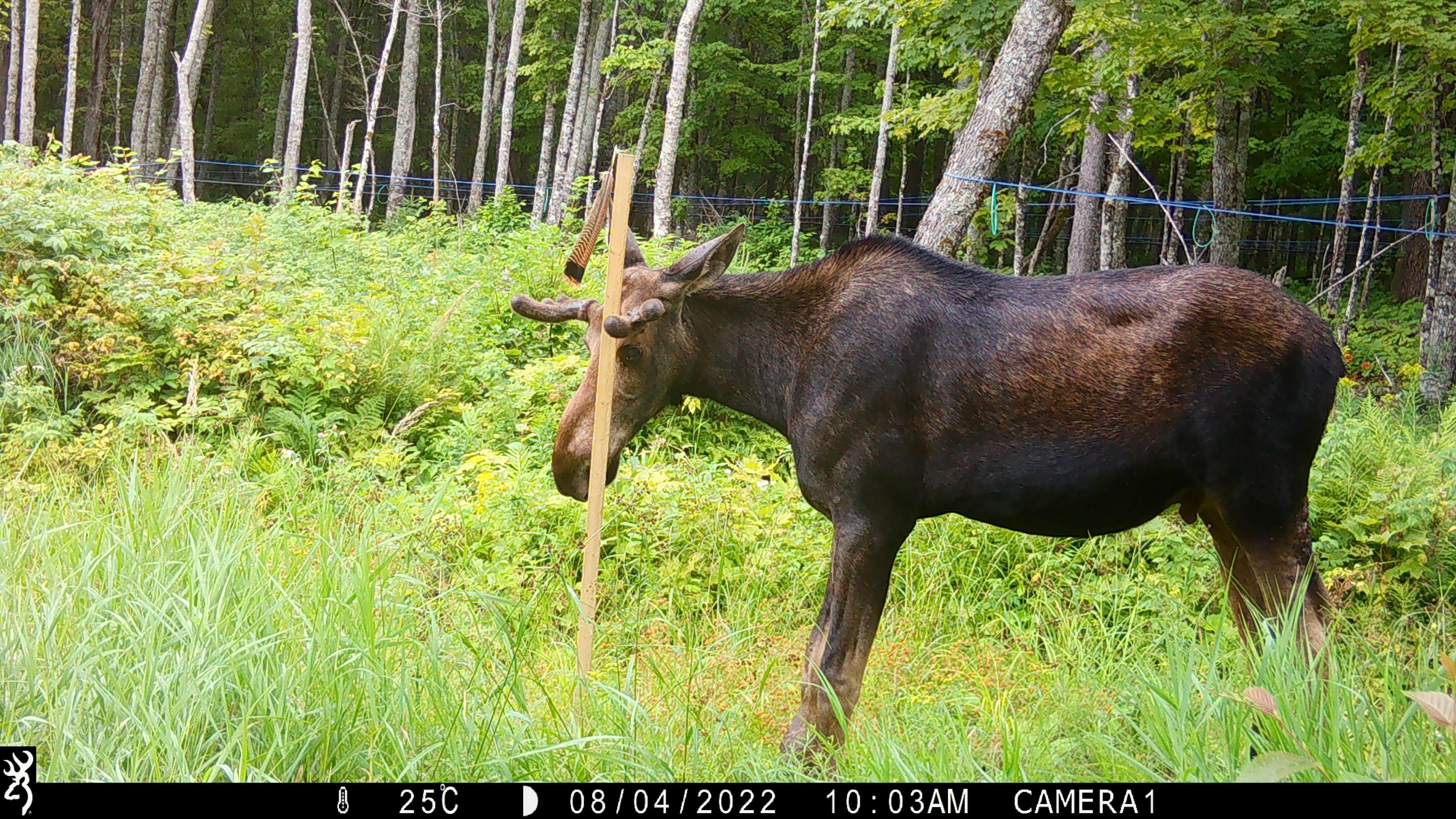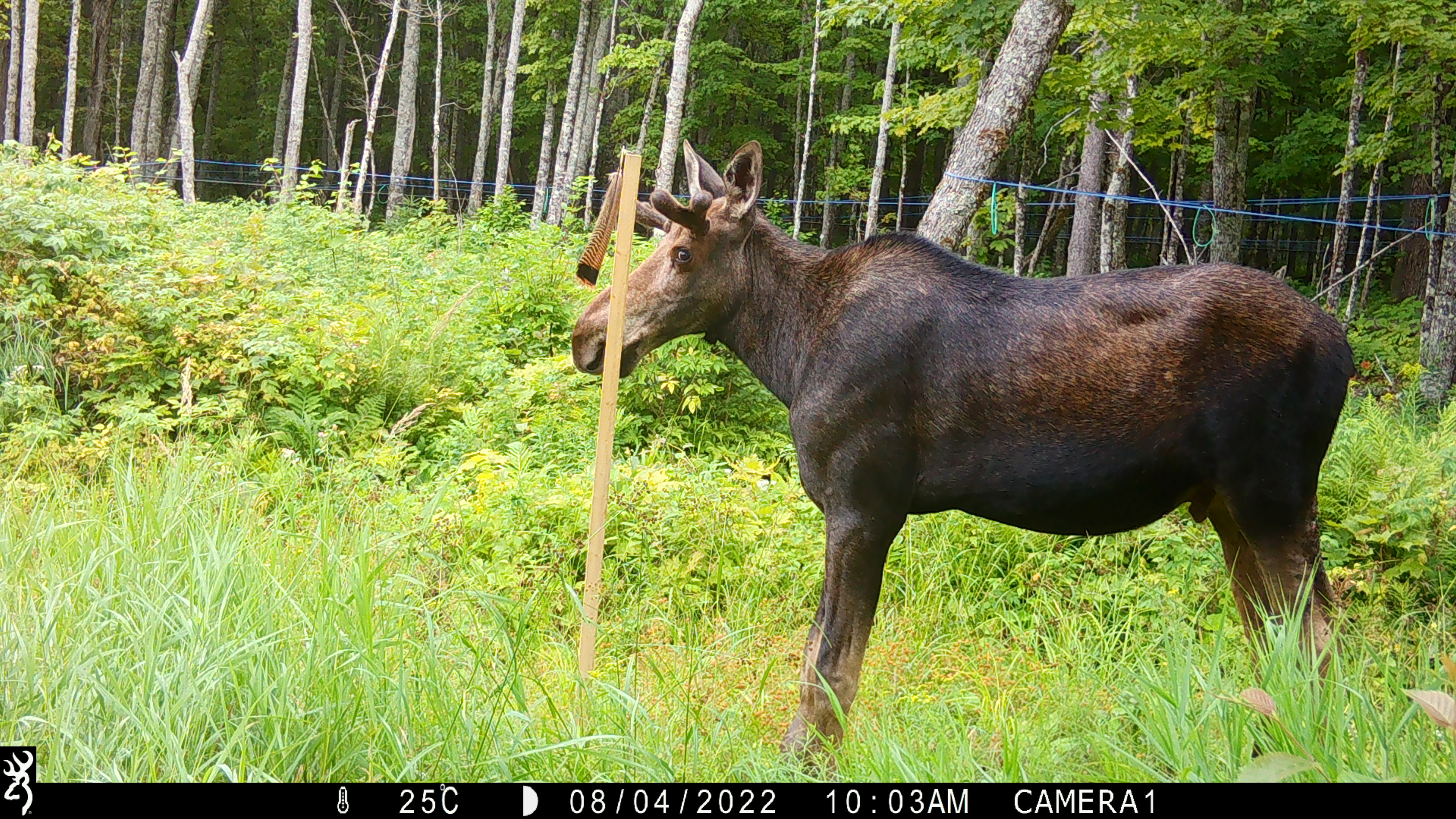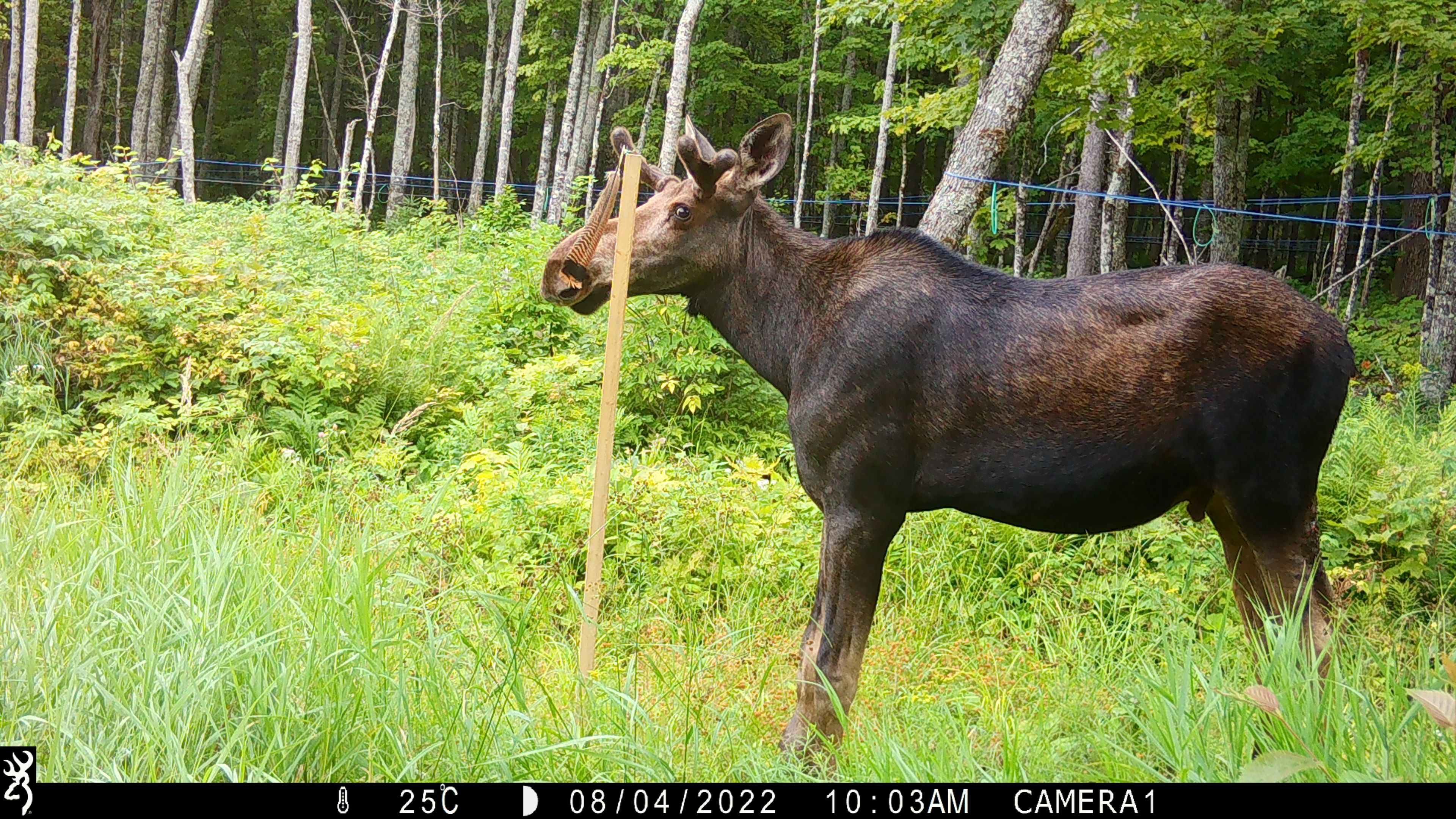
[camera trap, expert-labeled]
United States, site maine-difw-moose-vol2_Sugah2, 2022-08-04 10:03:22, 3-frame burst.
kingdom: Animalia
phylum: Chordata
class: Mammalia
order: Artiodactyla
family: Cervidae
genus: Alces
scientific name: Alces alces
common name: moose